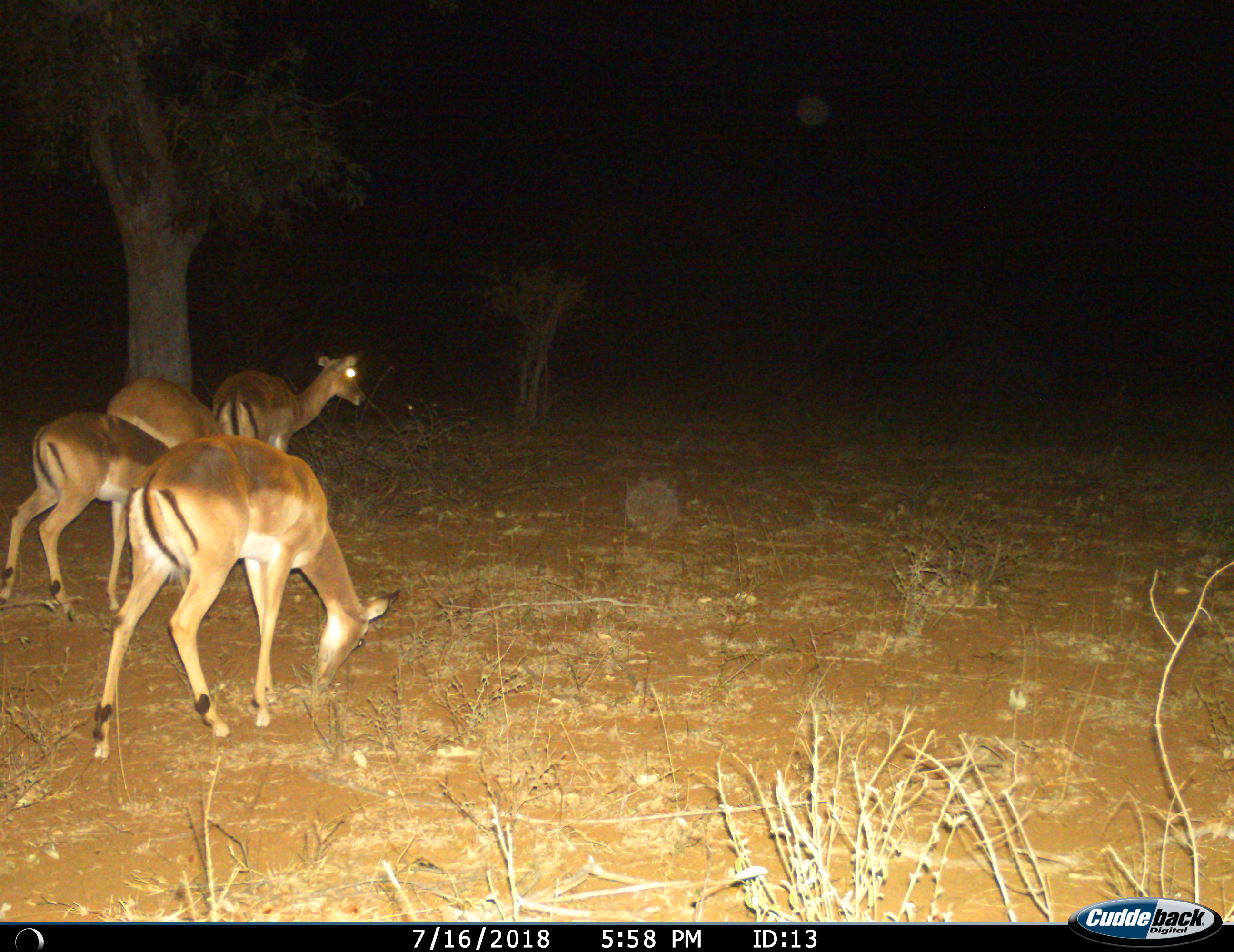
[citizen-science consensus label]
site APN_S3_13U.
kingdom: Animalia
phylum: Chordata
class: Mammalia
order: Artiodactyla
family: Bovidae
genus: Aepyceros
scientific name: Aepyceros melampus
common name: impala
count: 4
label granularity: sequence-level